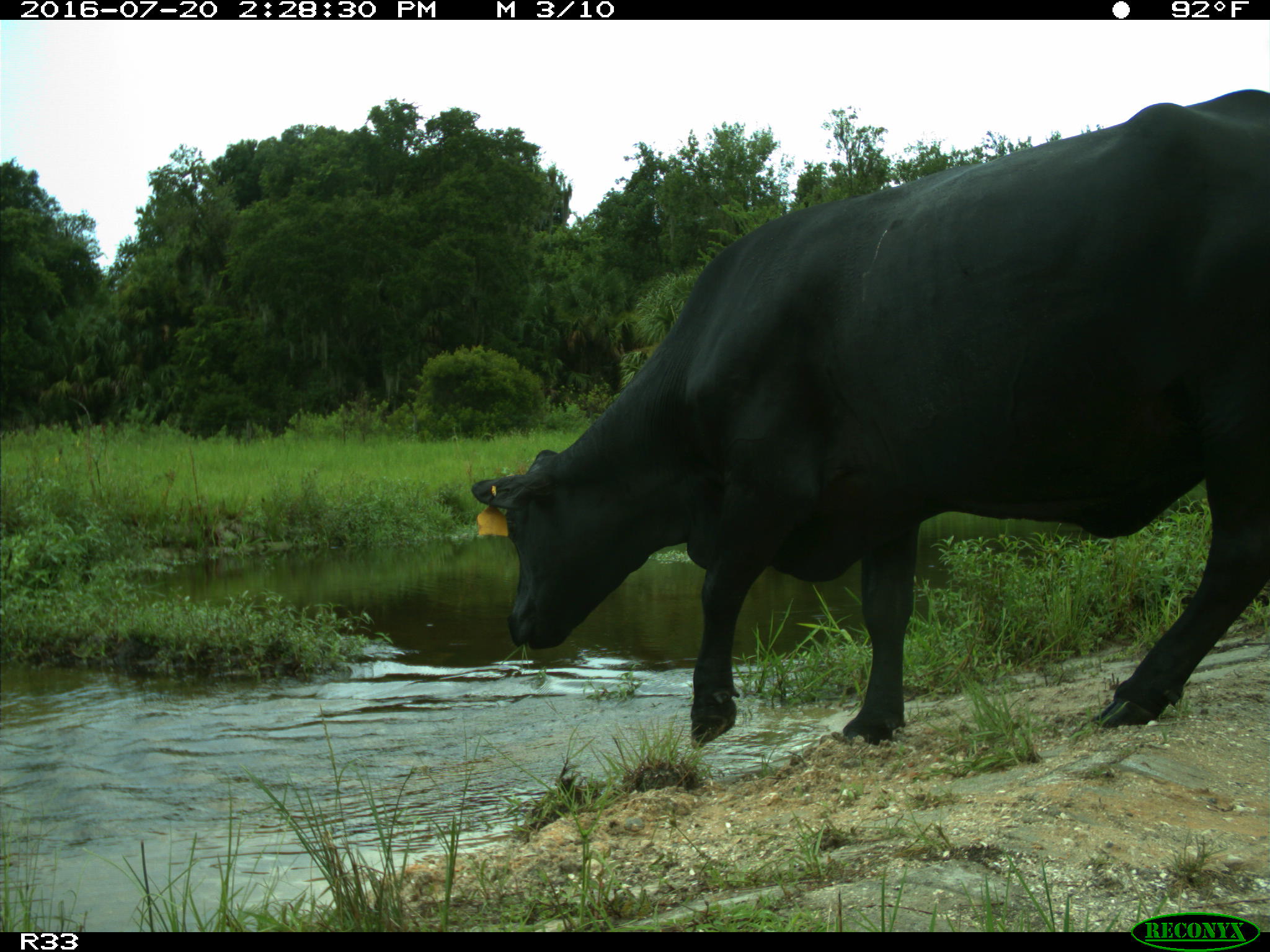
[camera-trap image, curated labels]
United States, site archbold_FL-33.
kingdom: Animalia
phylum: Chordata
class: Mammalia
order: Artiodactyla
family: Bovidae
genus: Bos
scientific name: Bos taurus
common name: domestic cow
Bos taurus (domestic cow).